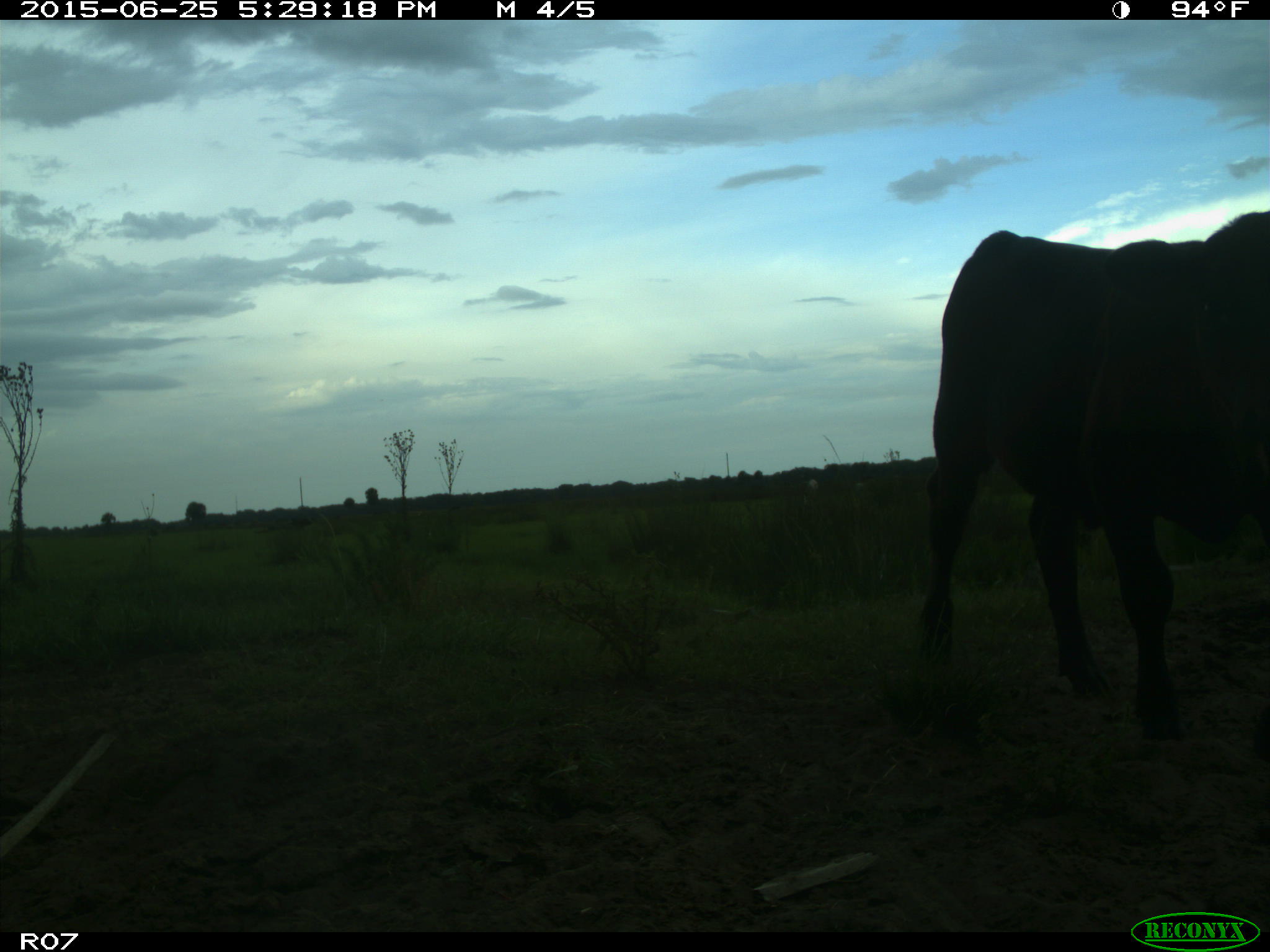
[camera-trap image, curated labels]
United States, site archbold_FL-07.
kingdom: Animalia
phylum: Chordata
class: Mammalia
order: Artiodactyla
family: Bovidae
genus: Bos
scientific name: Bos taurus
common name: domestic cow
Bos taurus (domestic cow).